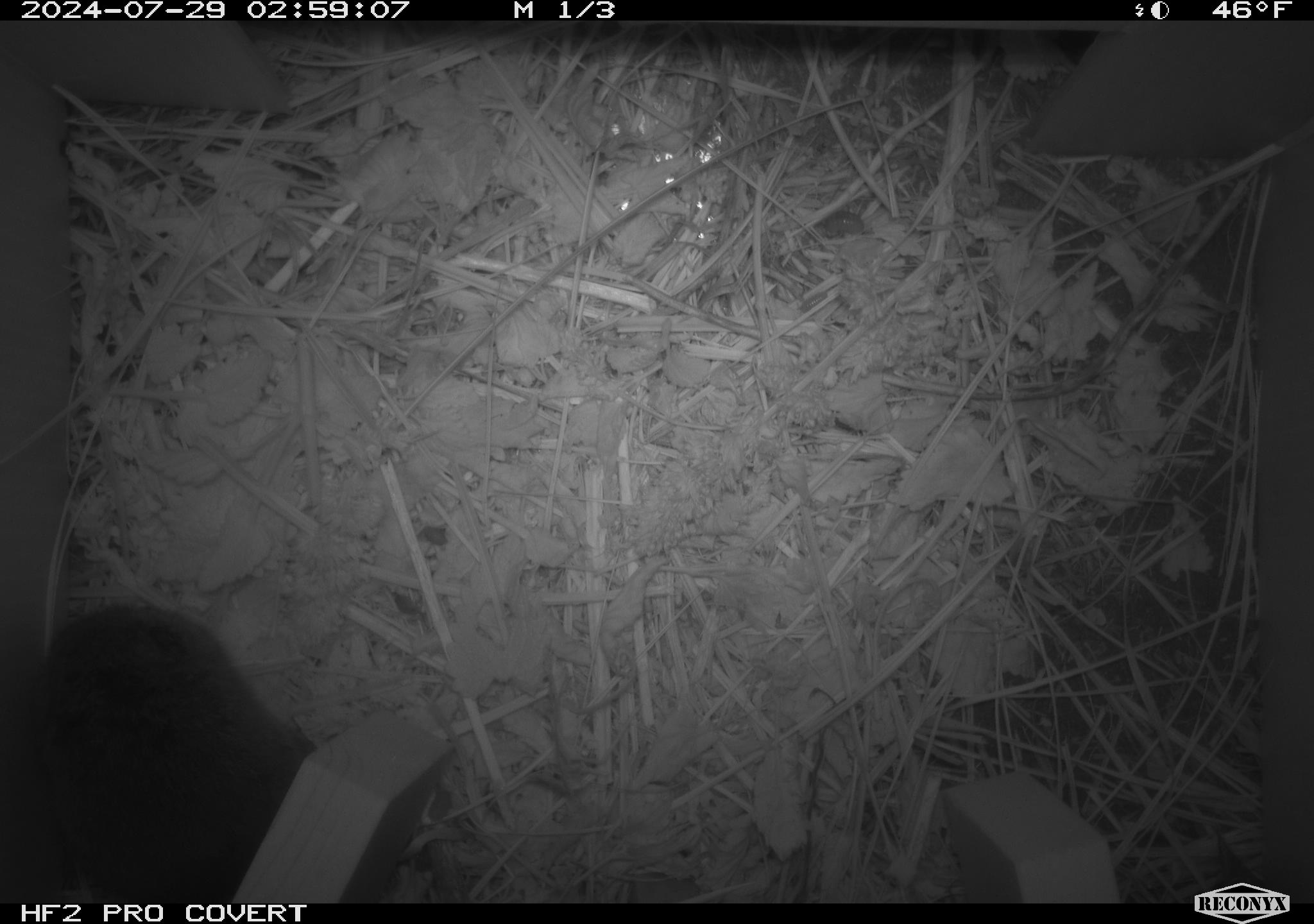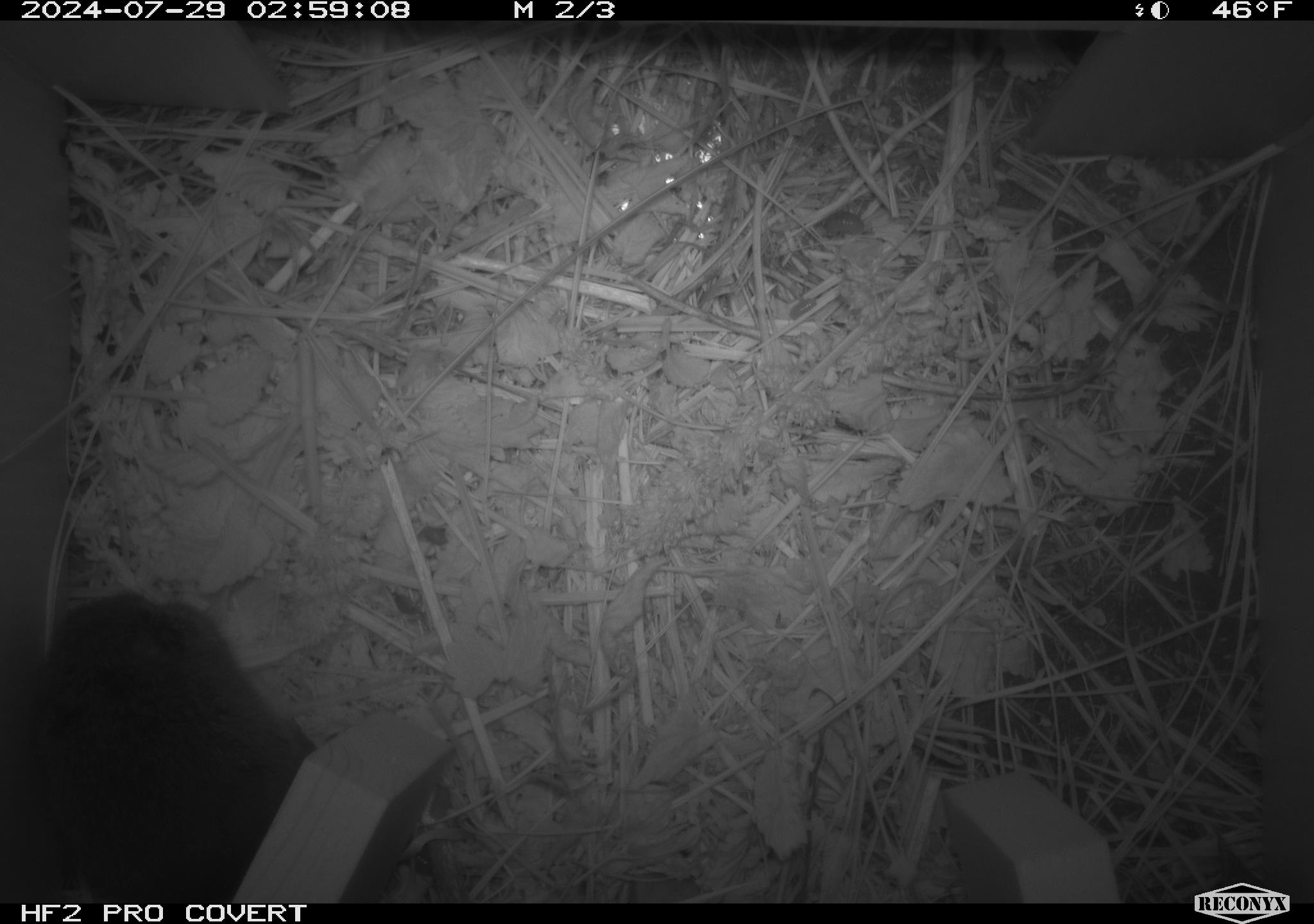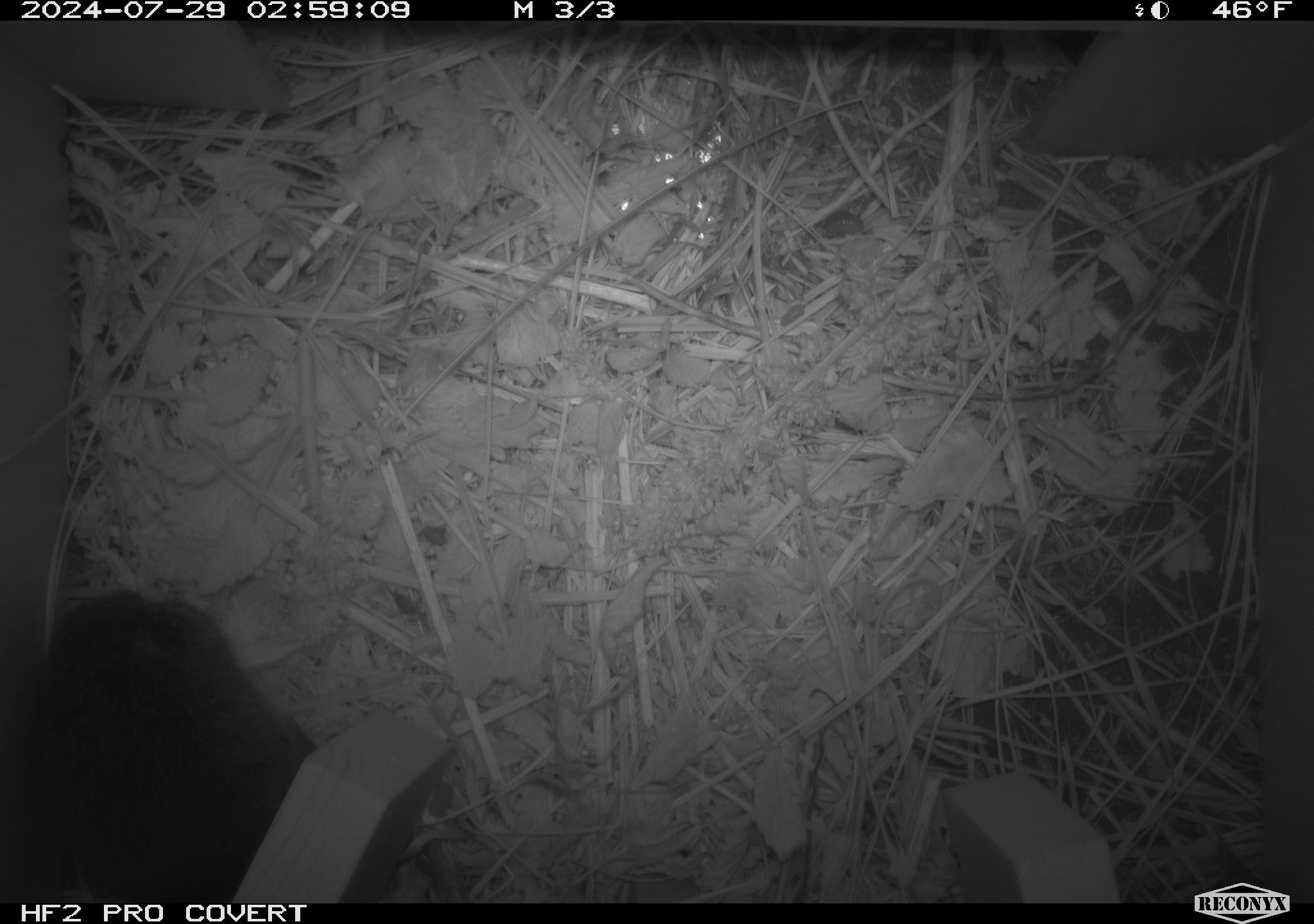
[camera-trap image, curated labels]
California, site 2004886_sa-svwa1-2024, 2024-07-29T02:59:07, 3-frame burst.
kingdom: Animalia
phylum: Chordata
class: Mammalia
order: Rodentia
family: Cricetidae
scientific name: Arvicolinae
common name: voles, lemmings, and muskrats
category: arvicolinae subfamily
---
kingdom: Animalia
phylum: Arthropoda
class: Insecta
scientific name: Insecta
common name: insect